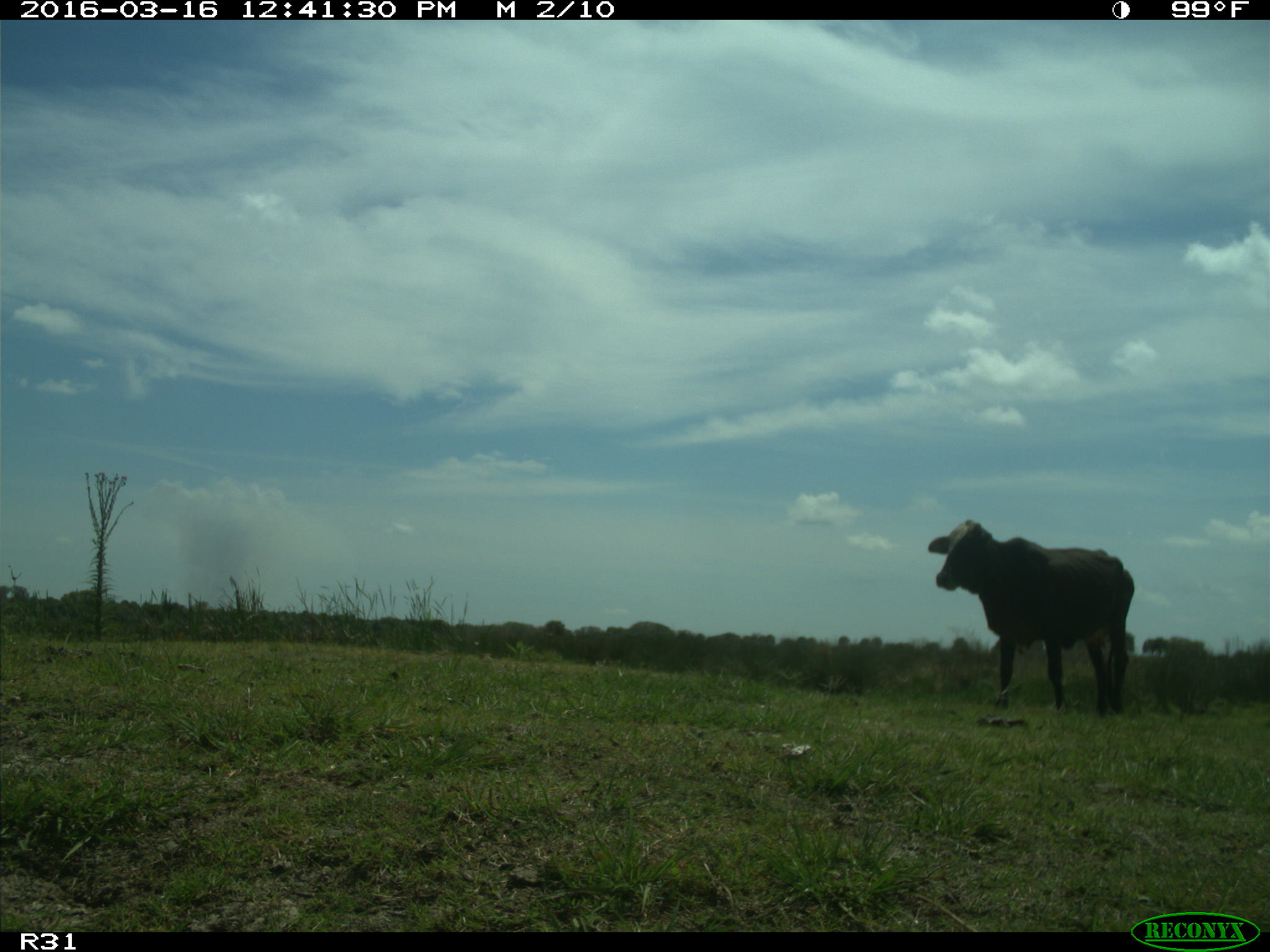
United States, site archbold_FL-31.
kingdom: Animalia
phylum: Chordata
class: Mammalia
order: Artiodactyla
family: Bovidae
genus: Bos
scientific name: Bos taurus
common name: domestic cow